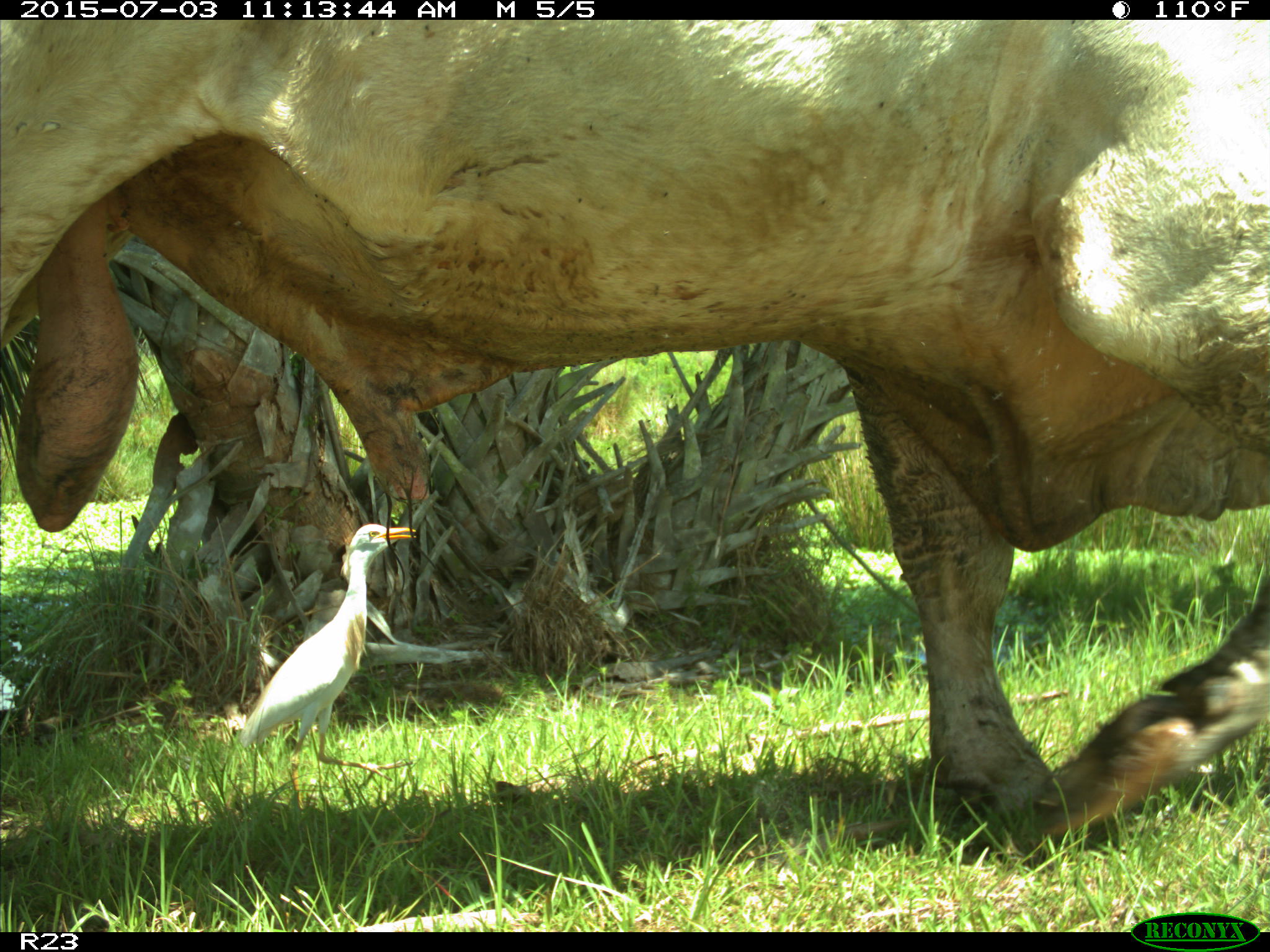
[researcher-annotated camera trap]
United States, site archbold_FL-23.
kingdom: Animalia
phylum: Chordata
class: Mammalia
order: Artiodactyla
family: Bovidae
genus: Bos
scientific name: Bos taurus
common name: domestic cow